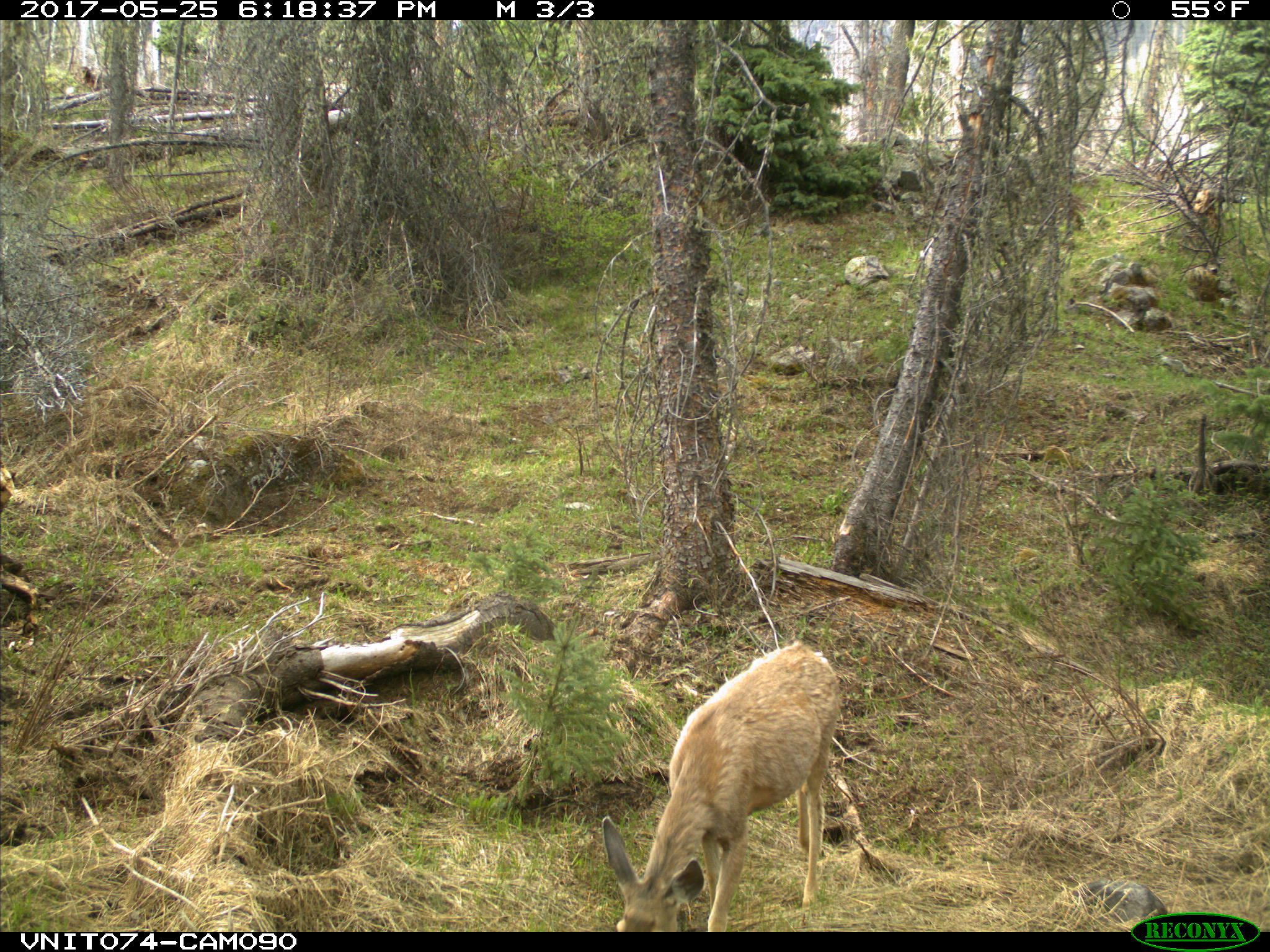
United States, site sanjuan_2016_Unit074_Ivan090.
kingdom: Animalia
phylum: Chordata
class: Mammalia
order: Artiodactyla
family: Cervidae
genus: Odocoileus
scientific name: Odocoileus hemionus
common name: mule deer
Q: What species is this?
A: Odocoileus hemionus (mule deer).